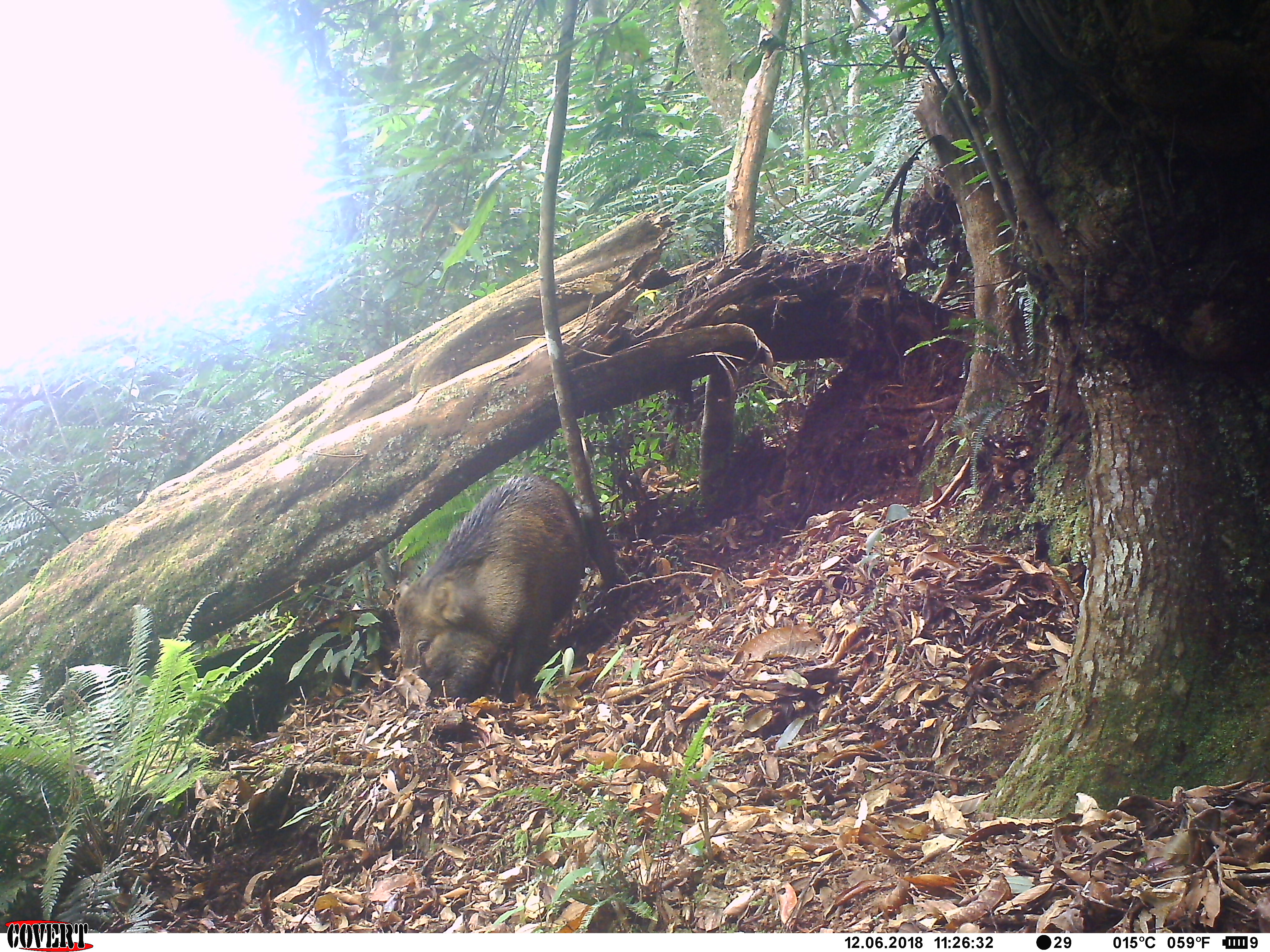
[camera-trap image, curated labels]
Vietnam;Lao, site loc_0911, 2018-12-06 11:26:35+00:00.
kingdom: Animalia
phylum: Chordata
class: Mammalia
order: Artiodactyla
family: Suidae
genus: Sus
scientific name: Sus scrofa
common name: eurasian wild pig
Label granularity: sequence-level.